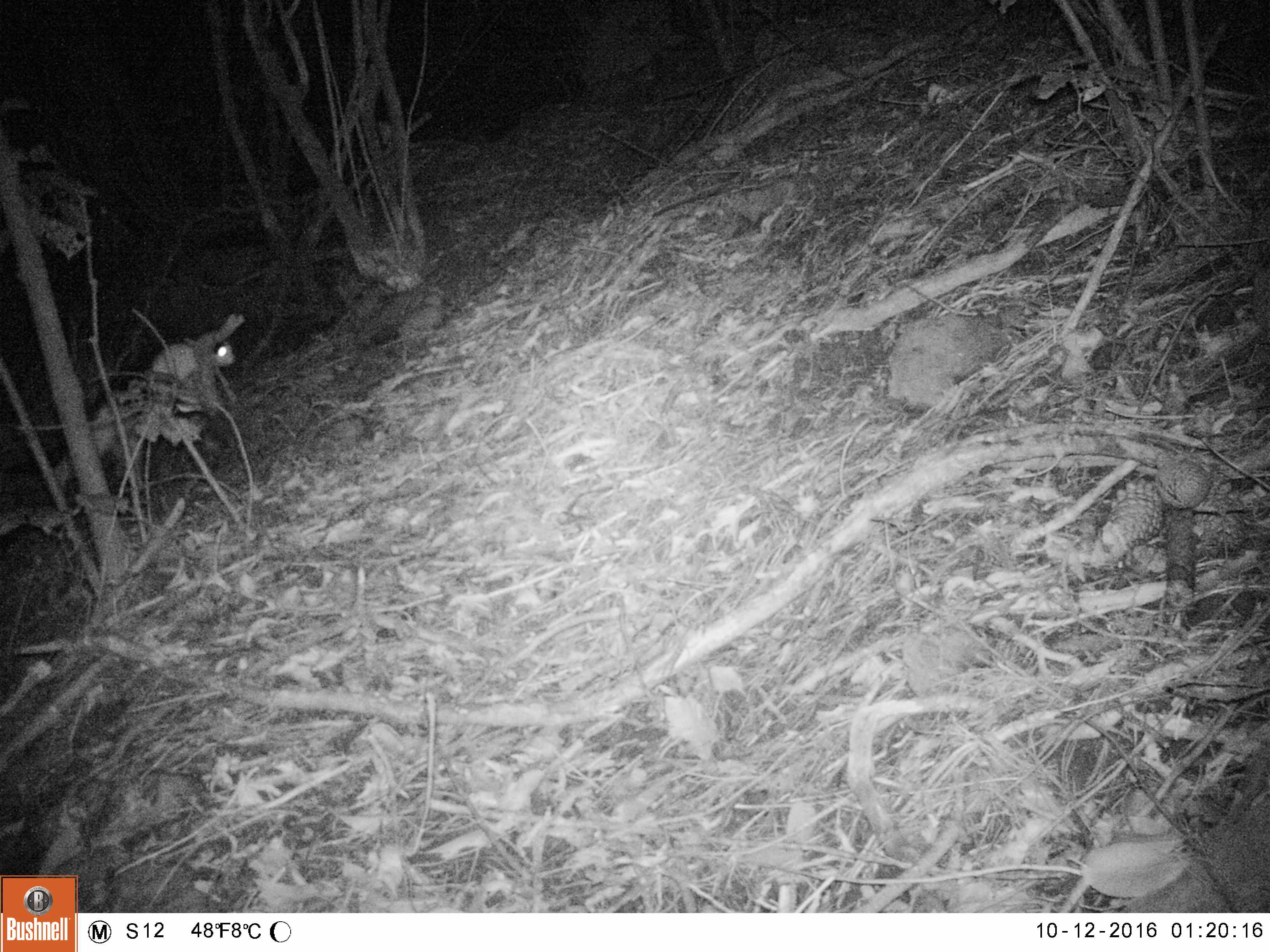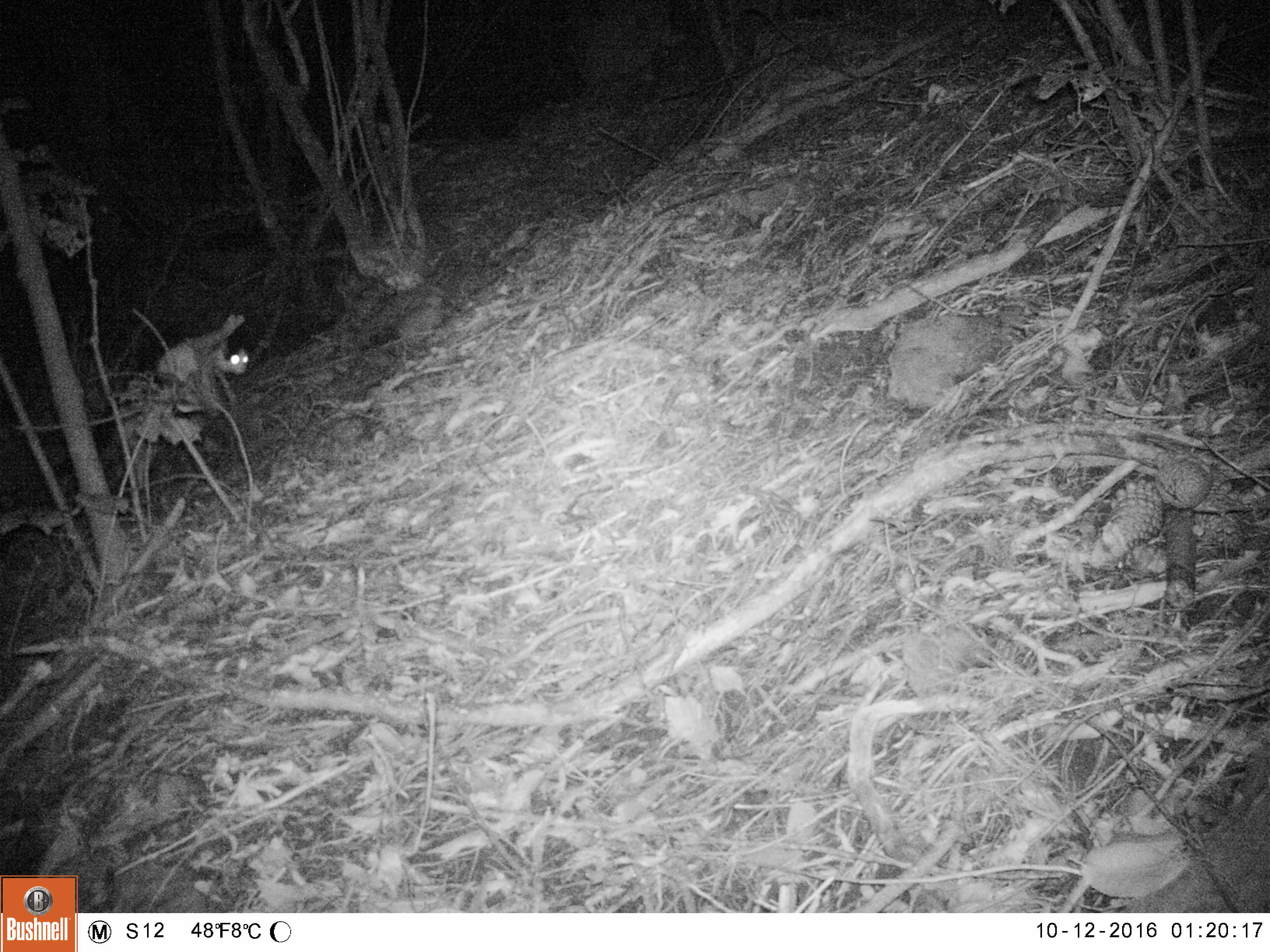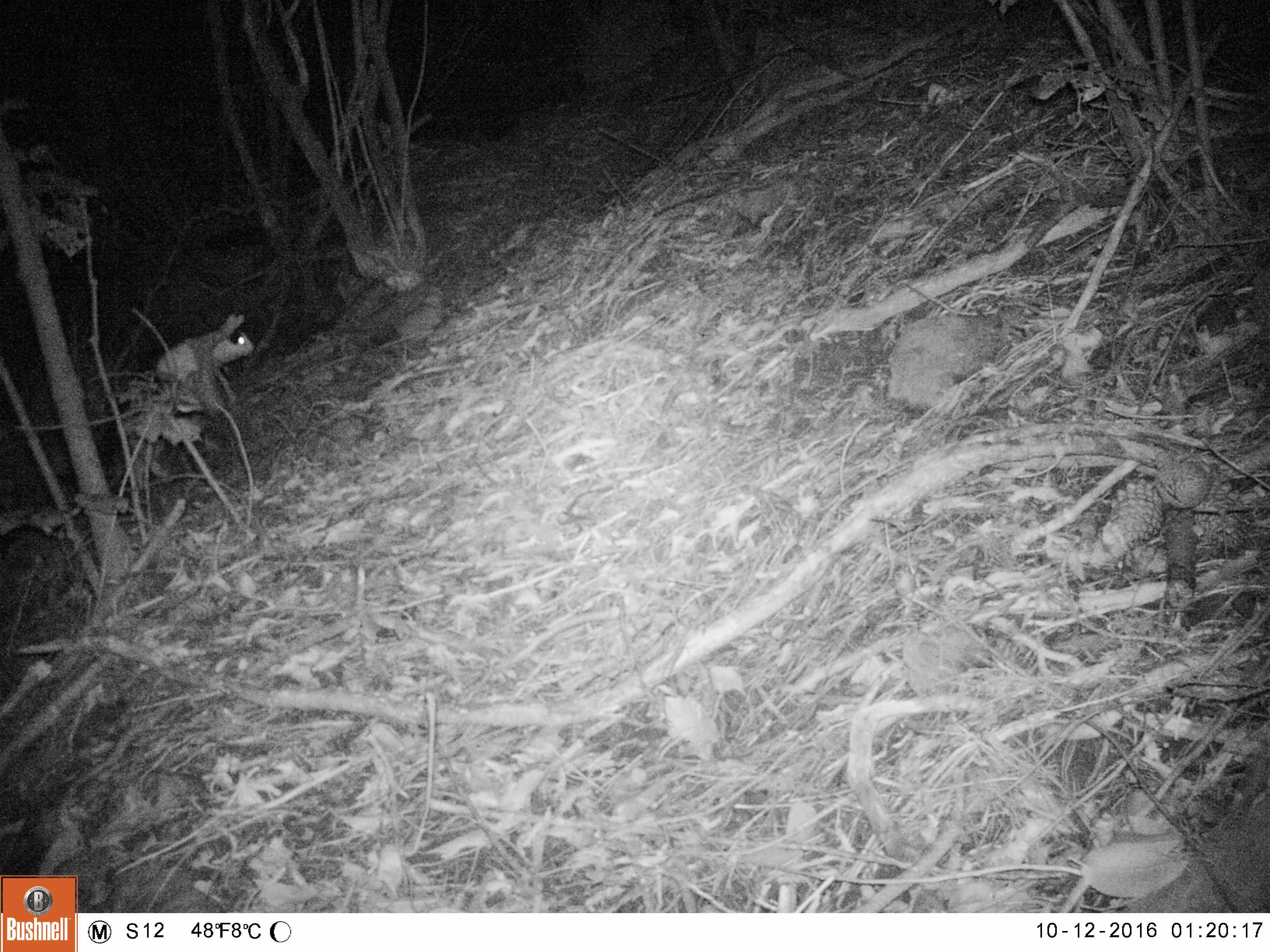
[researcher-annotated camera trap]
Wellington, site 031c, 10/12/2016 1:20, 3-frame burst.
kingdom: Animalia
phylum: Chordata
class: Mammalia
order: Carnivora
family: Felidae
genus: Felis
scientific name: Felis catus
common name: cat